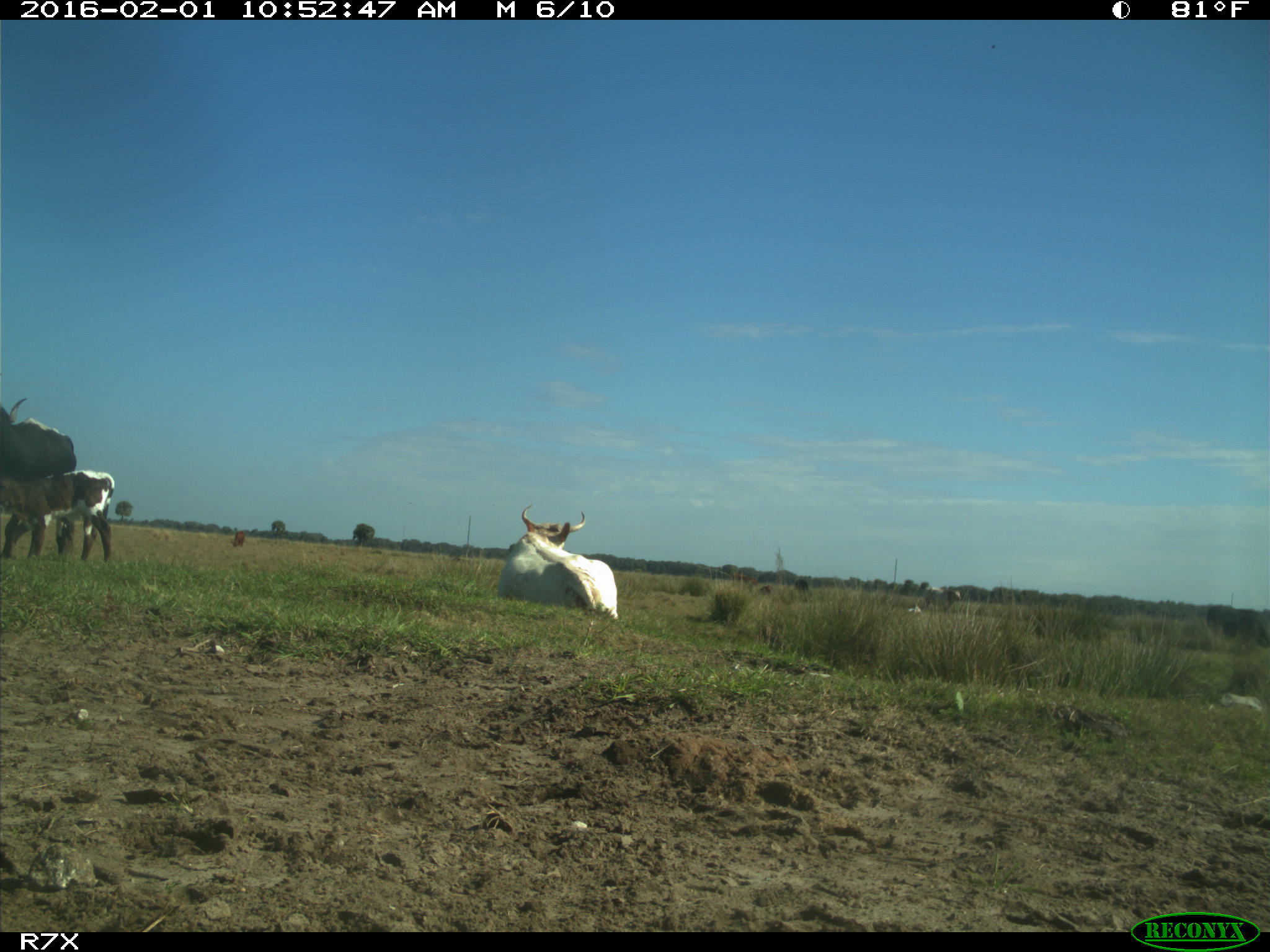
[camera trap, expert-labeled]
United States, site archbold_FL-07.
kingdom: Animalia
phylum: Chordata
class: Mammalia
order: Artiodactyla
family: Bovidae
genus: Bos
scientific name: Bos taurus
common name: domestic cow